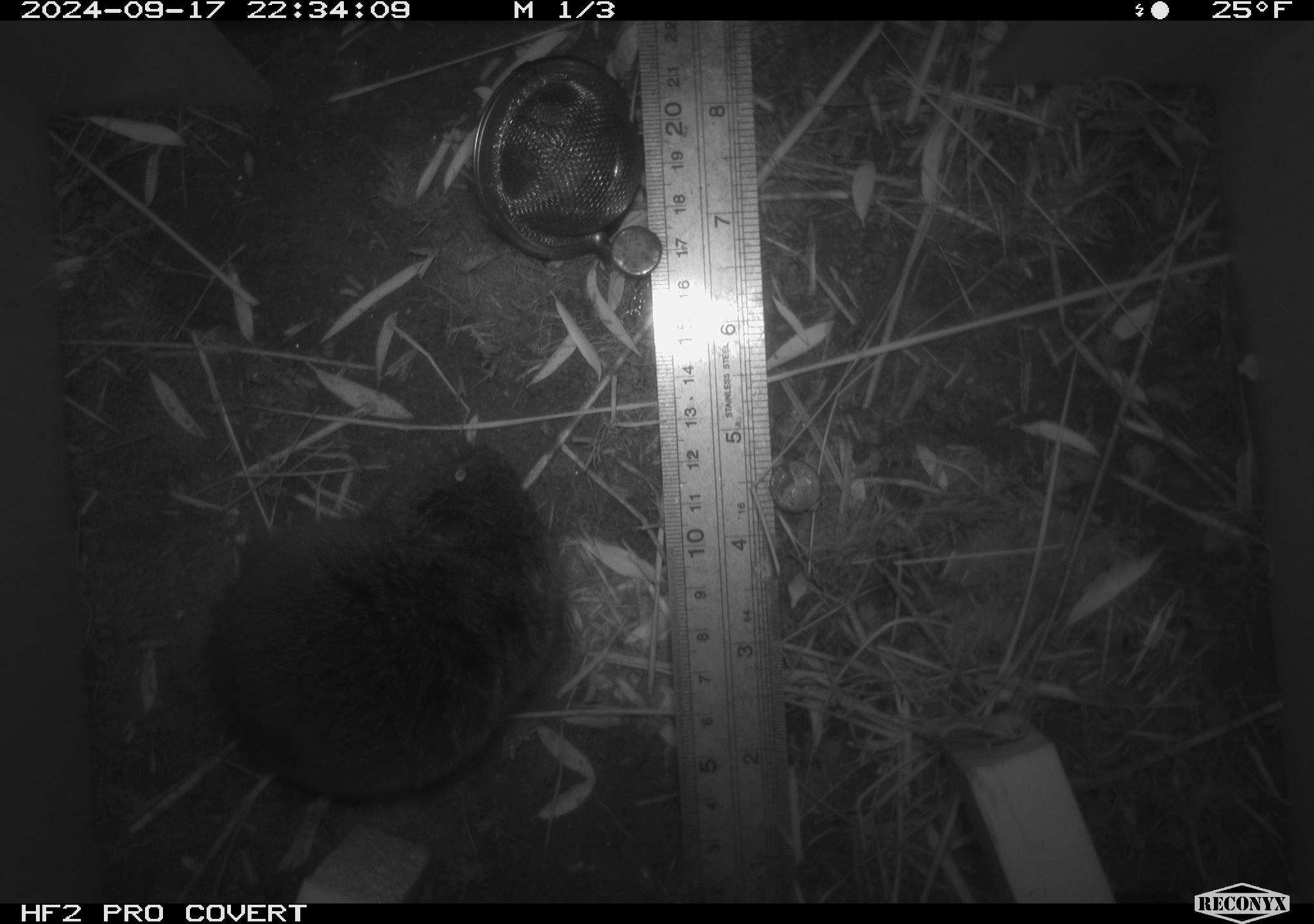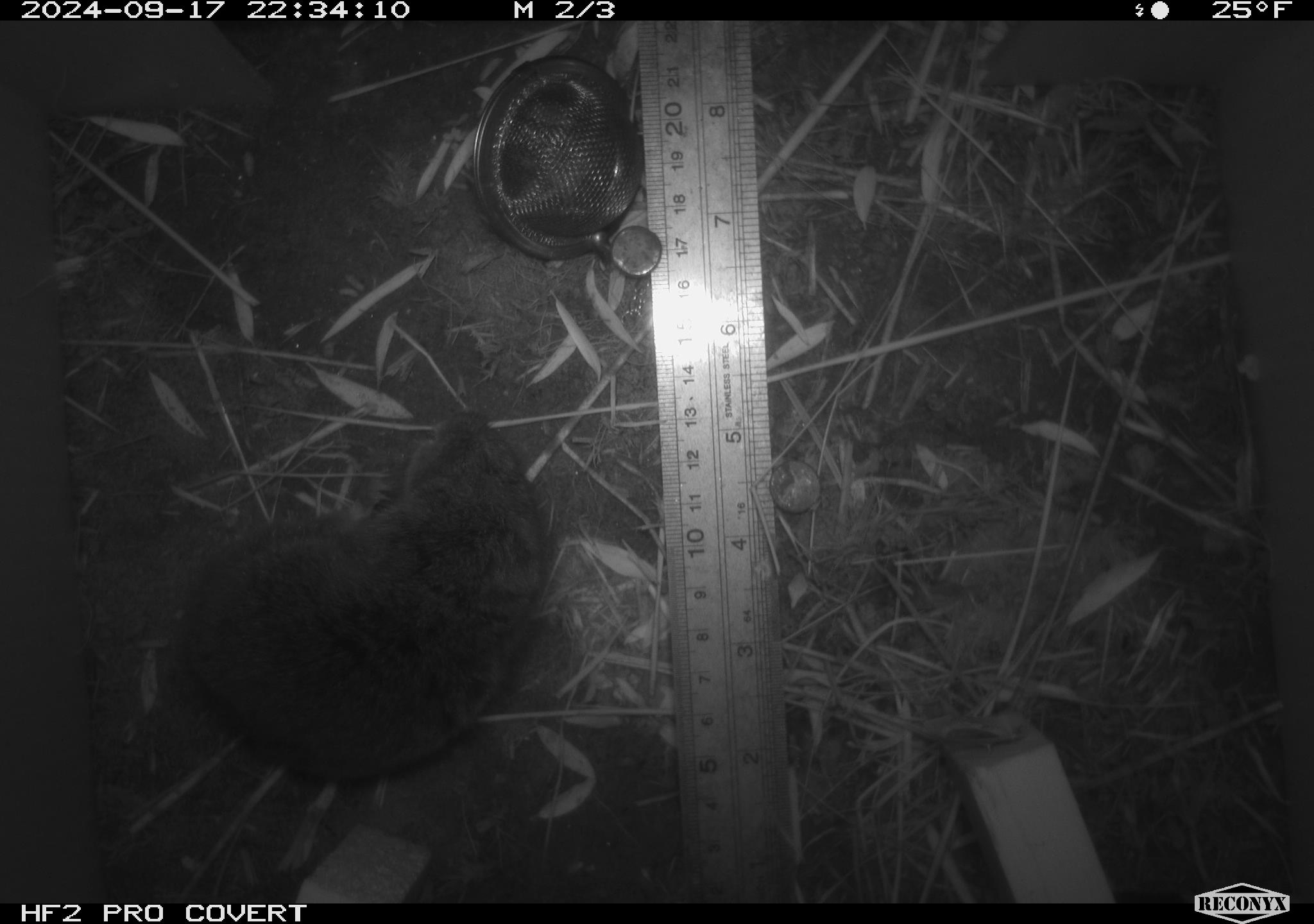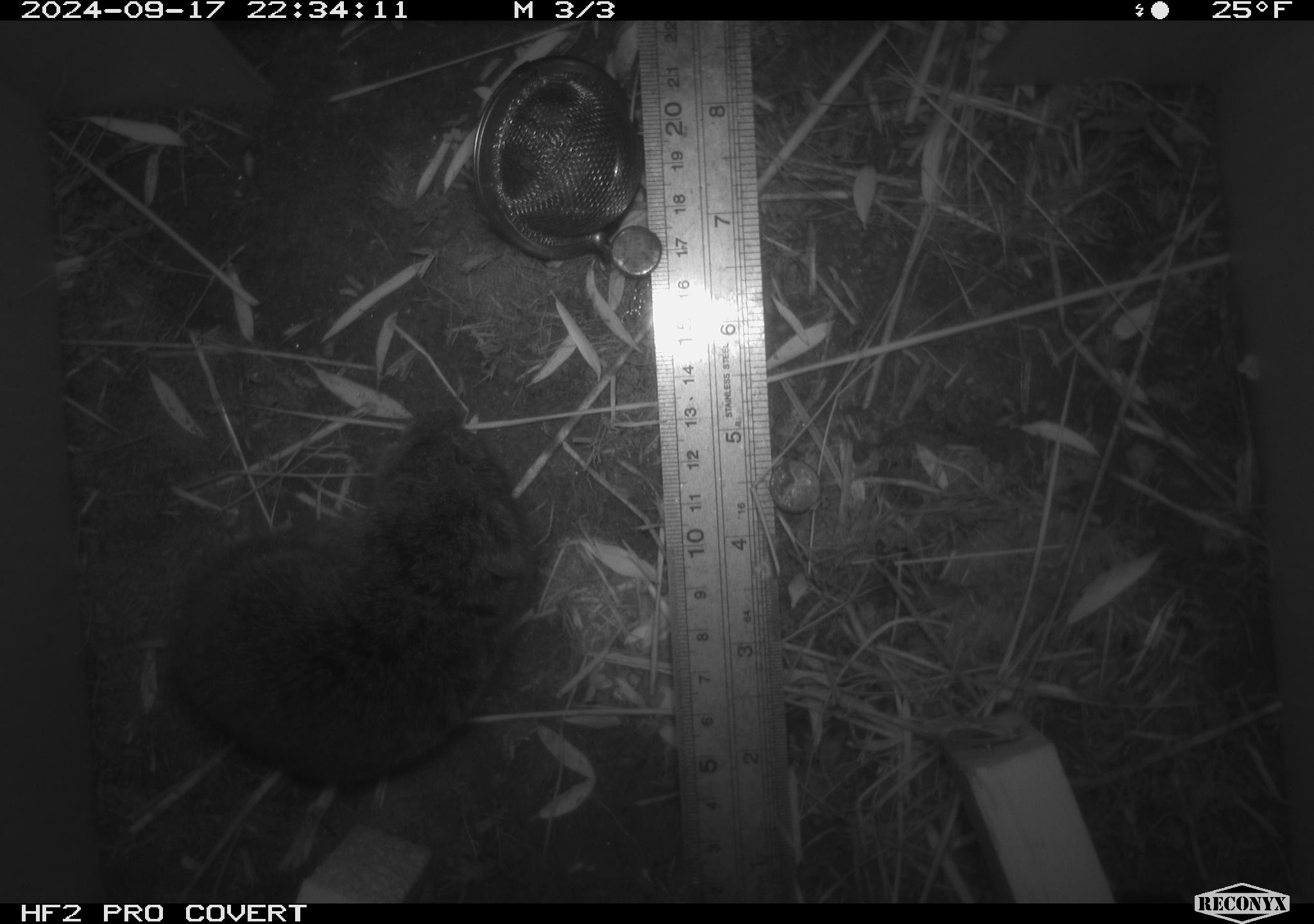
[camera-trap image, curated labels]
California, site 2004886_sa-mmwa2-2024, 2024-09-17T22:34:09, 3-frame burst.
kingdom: Animalia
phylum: Chordata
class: Mammalia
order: Rodentia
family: Cricetidae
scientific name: Arvicolinae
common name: voles, lemmings, and muskrats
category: arvicolinae subfamily